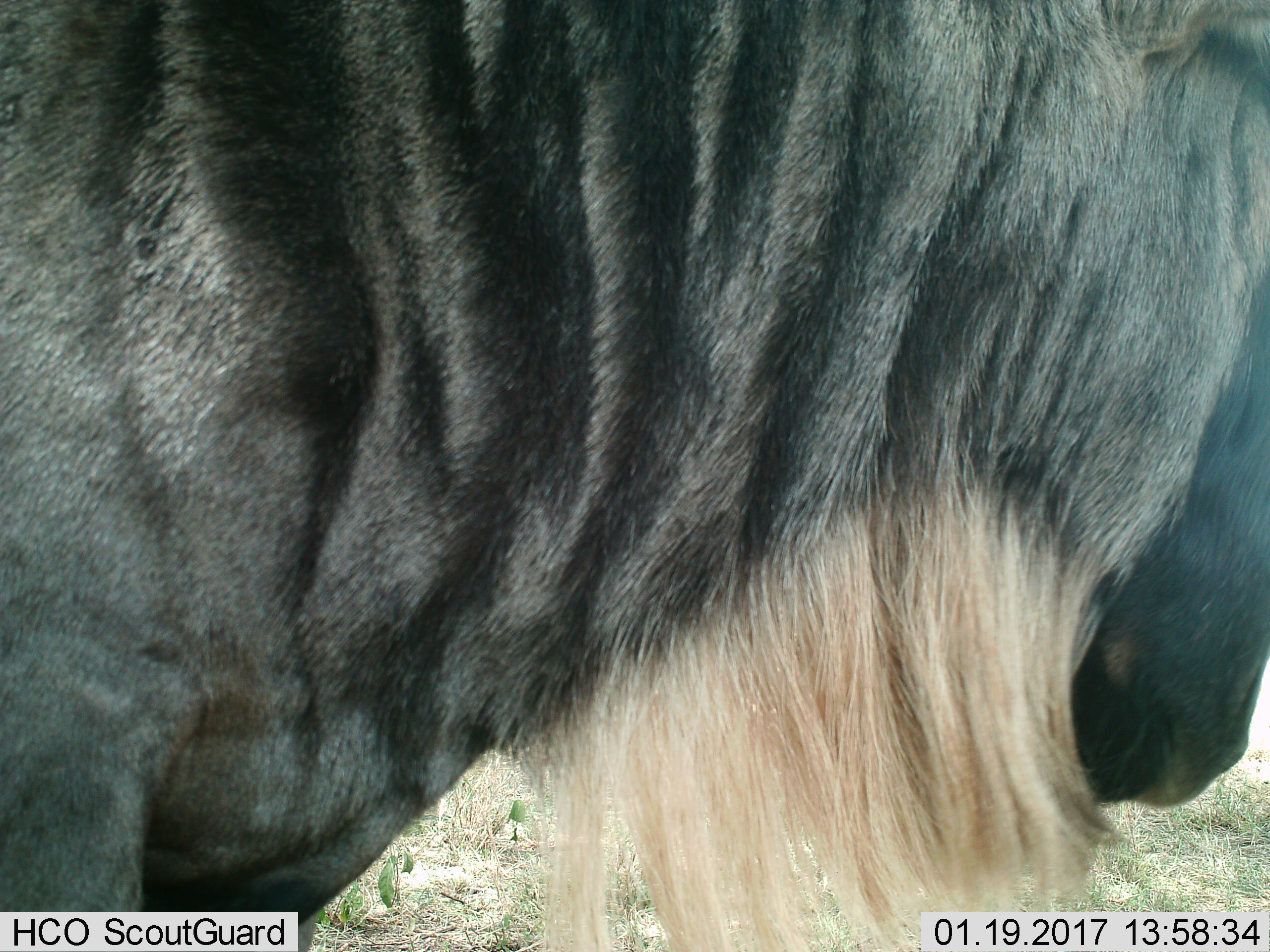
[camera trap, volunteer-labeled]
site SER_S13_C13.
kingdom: Animalia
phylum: Chordata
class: Mammalia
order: Artiodactyla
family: Bovidae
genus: Connochaetes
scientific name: Connochaetes taurinus taurinus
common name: blue wildebeest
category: wildebeestblue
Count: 1.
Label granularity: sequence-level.